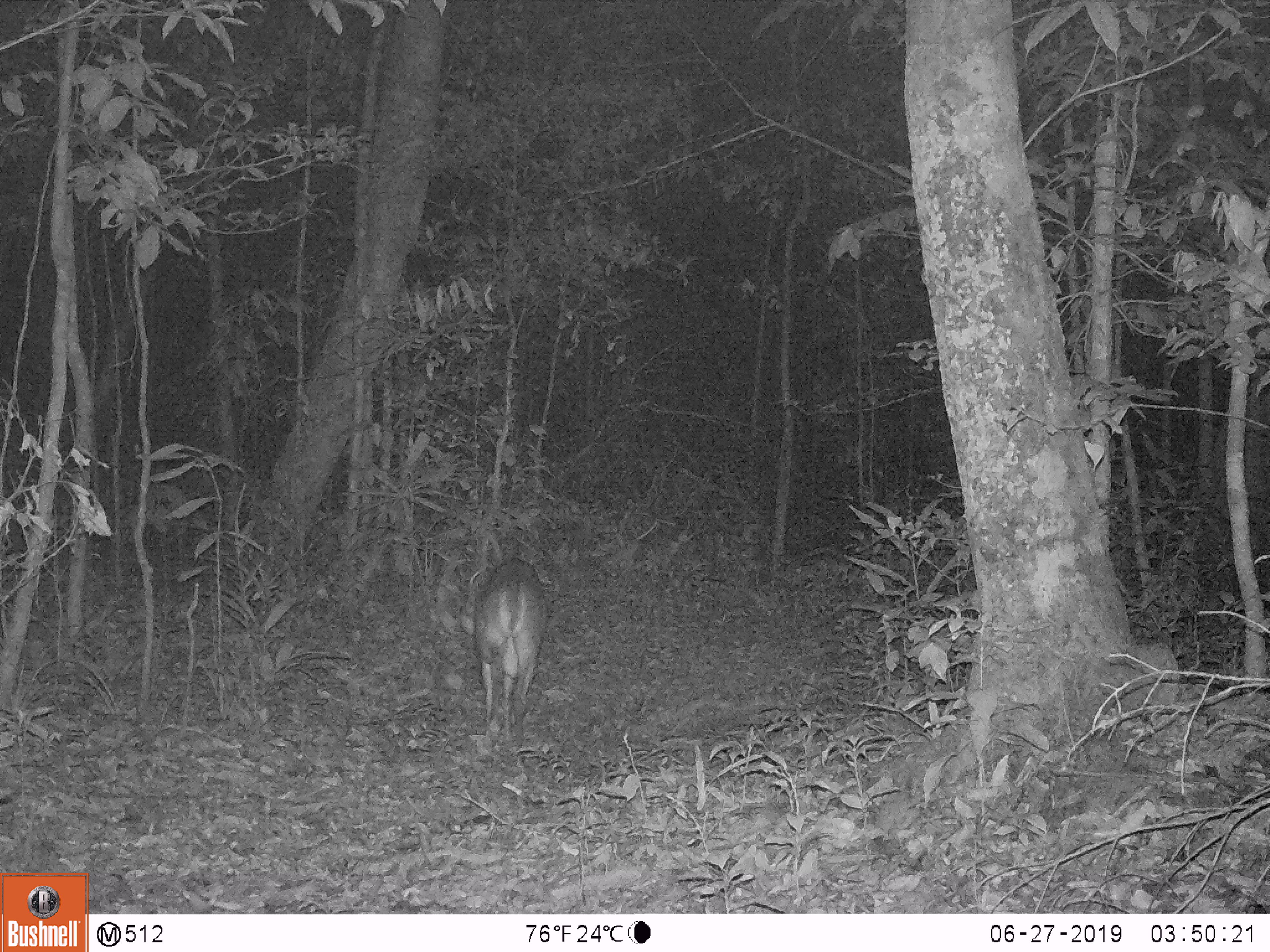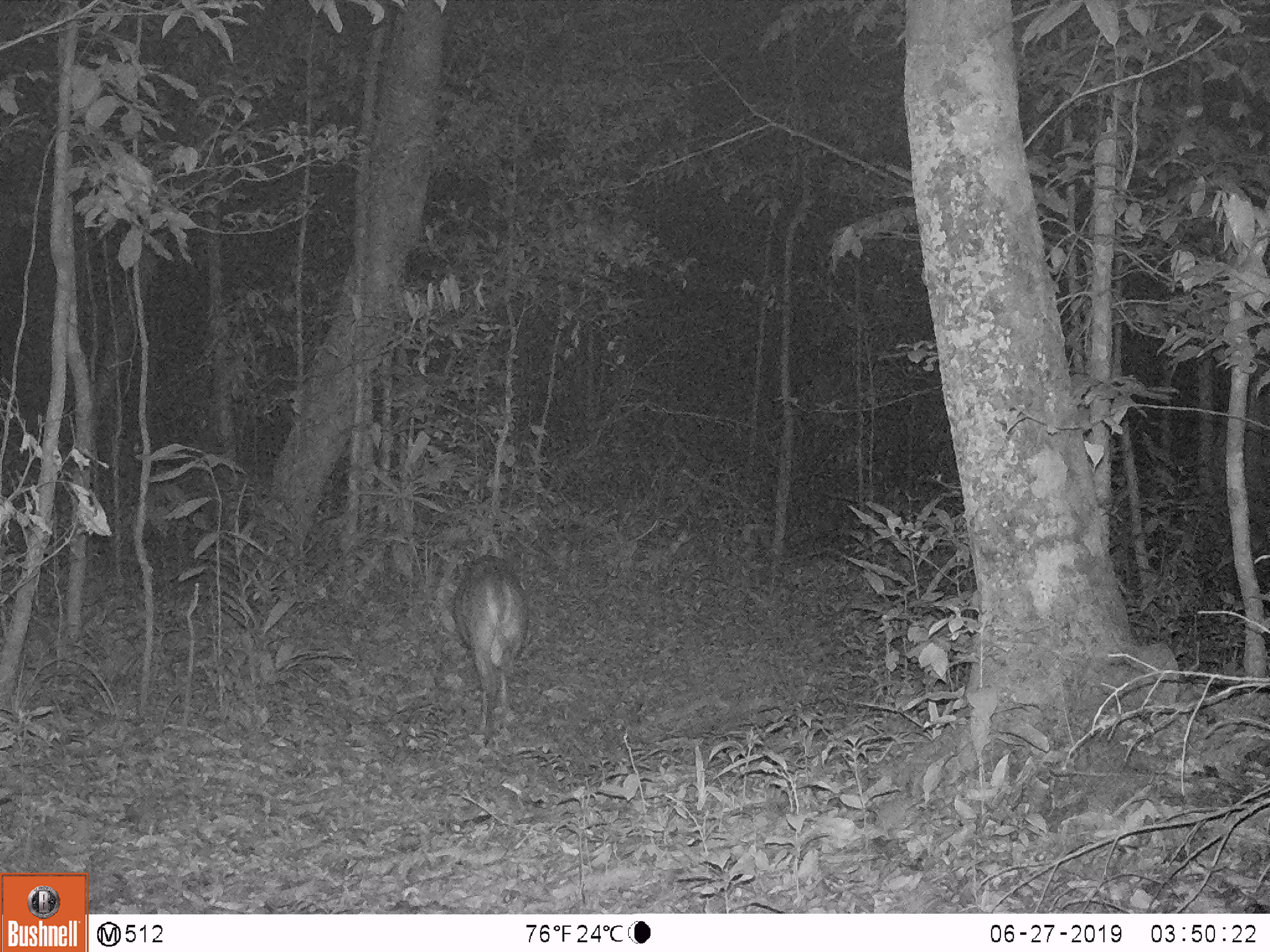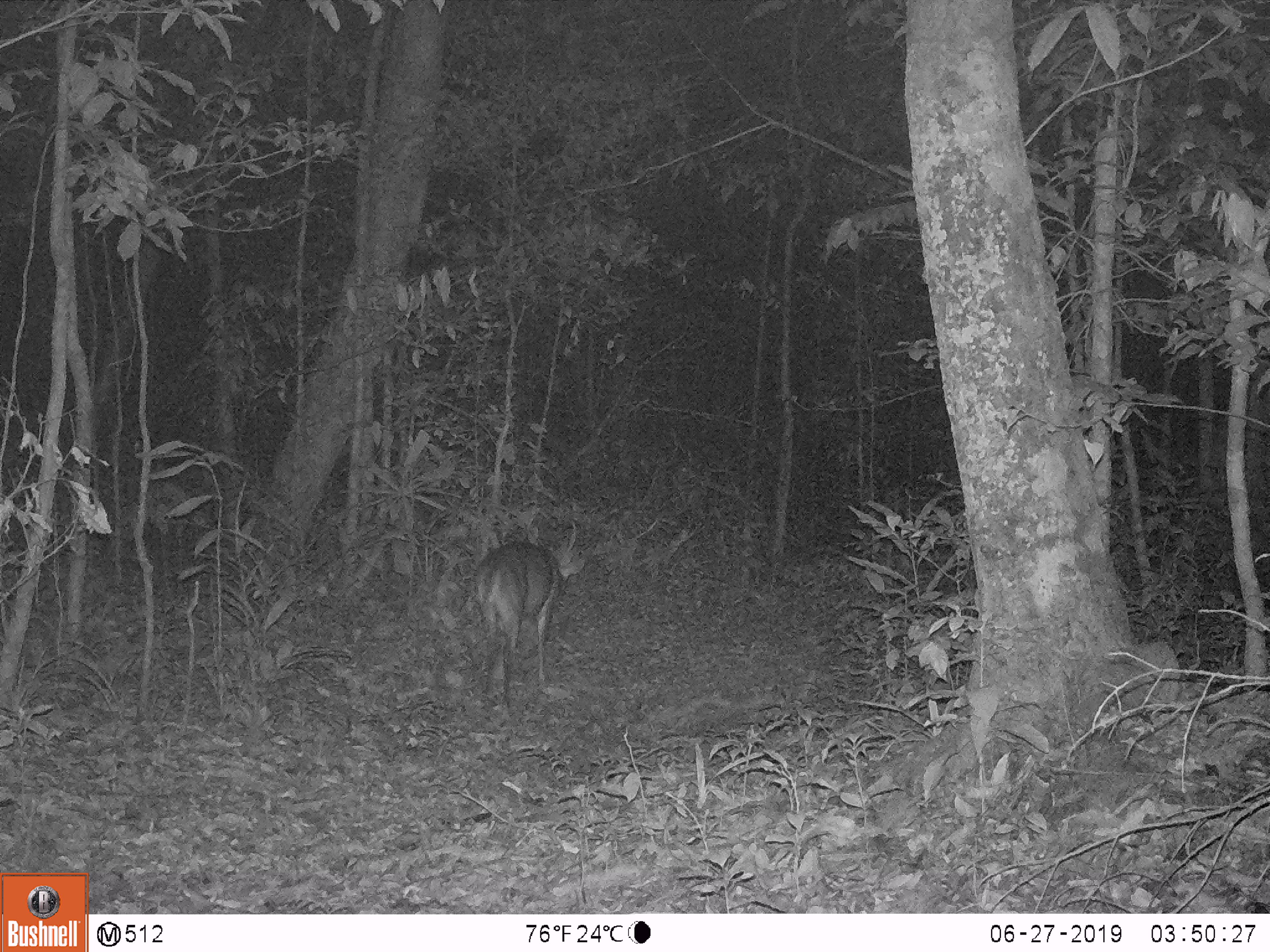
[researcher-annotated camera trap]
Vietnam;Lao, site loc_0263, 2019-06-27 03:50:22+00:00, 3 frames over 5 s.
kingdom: Animalia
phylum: Chordata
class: Mammalia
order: Artiodactyla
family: Cervidae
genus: Muntiacus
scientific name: Muntiacus vuquangensis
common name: large-antlered muntjac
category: large antlered muntjac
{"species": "large antlered muntjac (large-antlered muntjac) (Muntiacus vuquangensis)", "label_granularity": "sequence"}